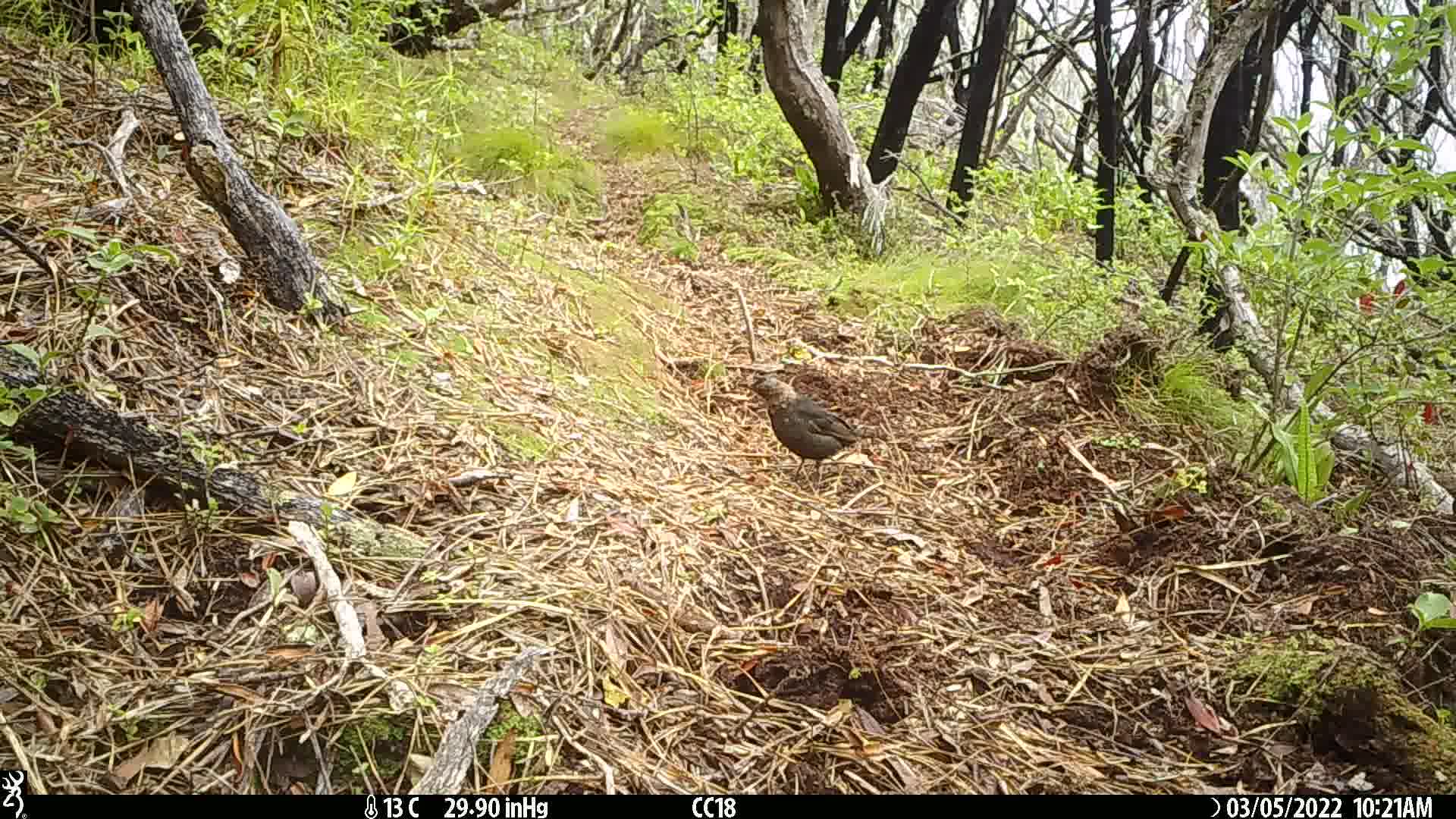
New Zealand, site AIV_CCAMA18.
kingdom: Animalia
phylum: Chordata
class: Aves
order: Passeriformes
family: Turdidae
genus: Turdus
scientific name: Turdus merula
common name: eurasian blackbird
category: blackbird